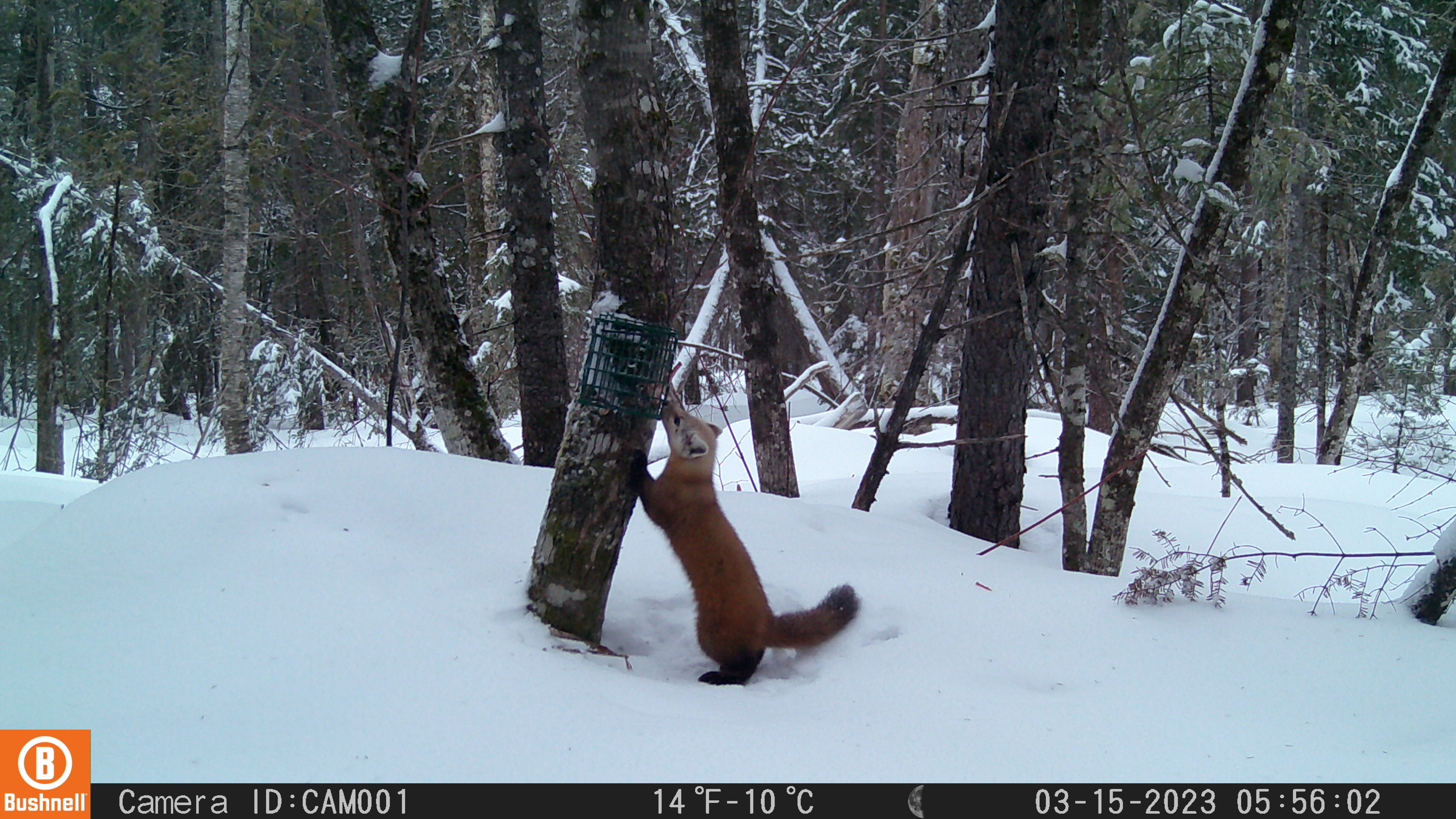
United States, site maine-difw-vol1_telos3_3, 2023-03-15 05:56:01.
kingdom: Animalia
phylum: Chordata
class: Mammalia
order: Carnivora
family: Mustelidae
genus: Martes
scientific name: Martes americana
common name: american marten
American marten (Martes americana).